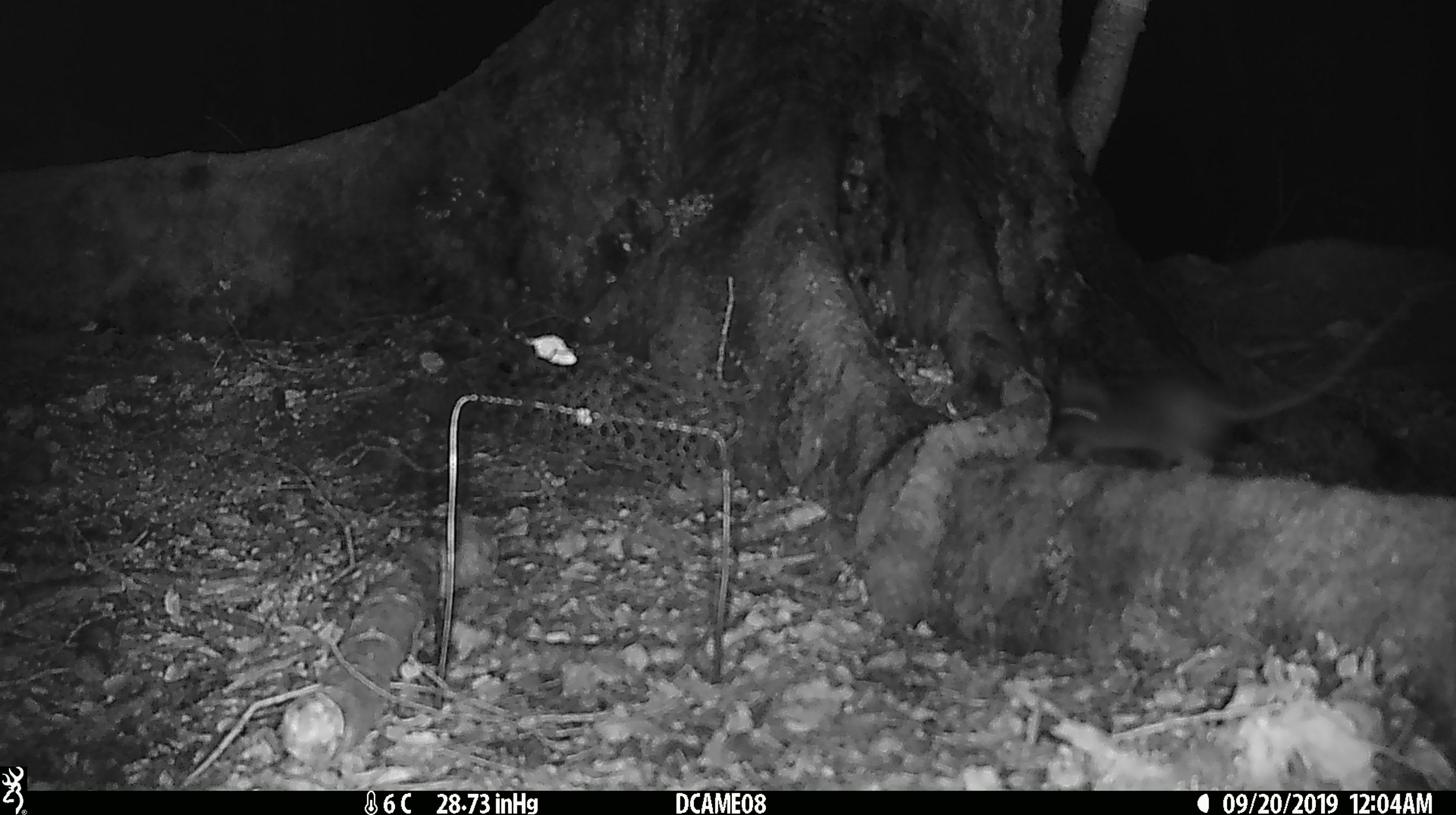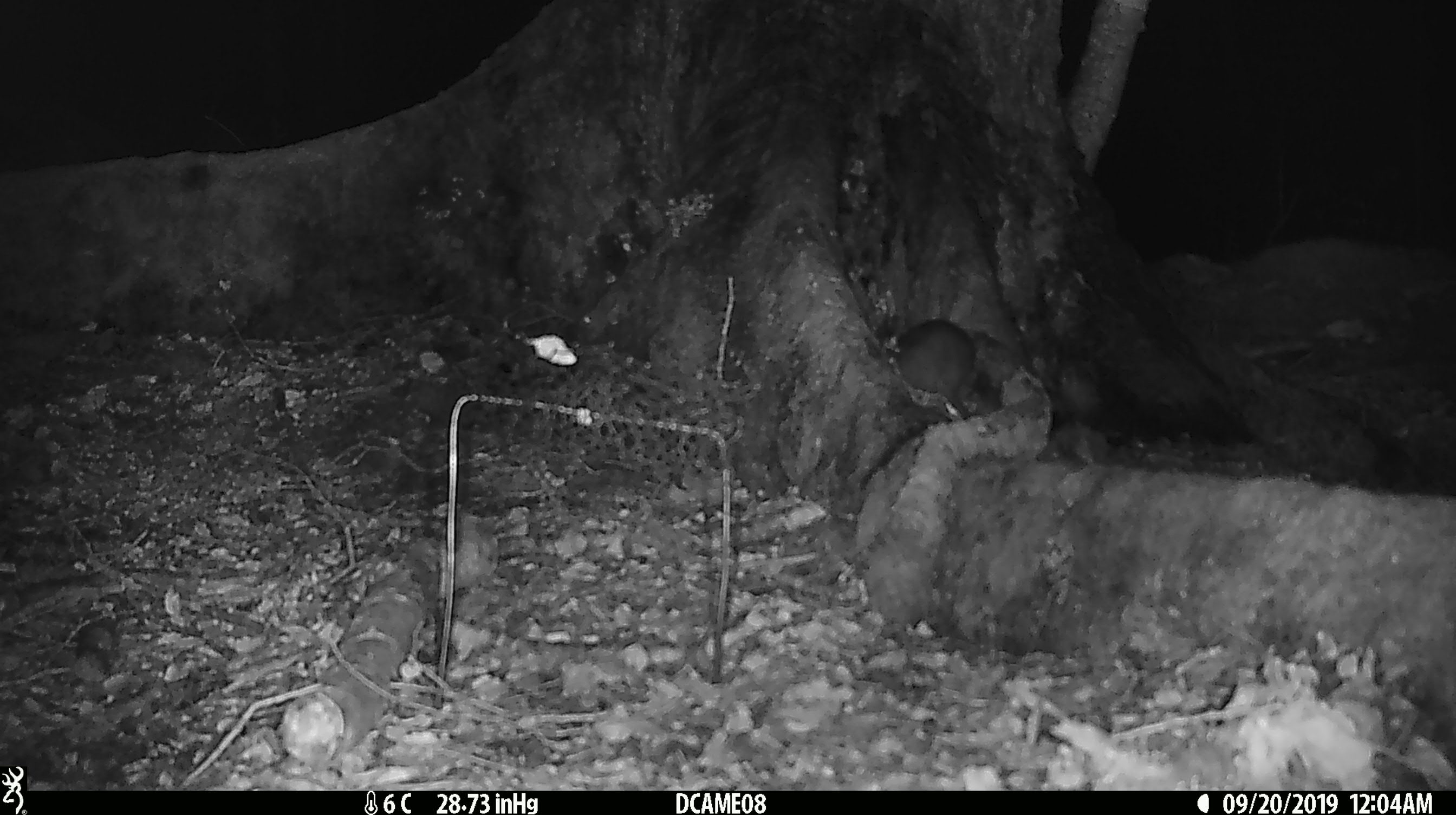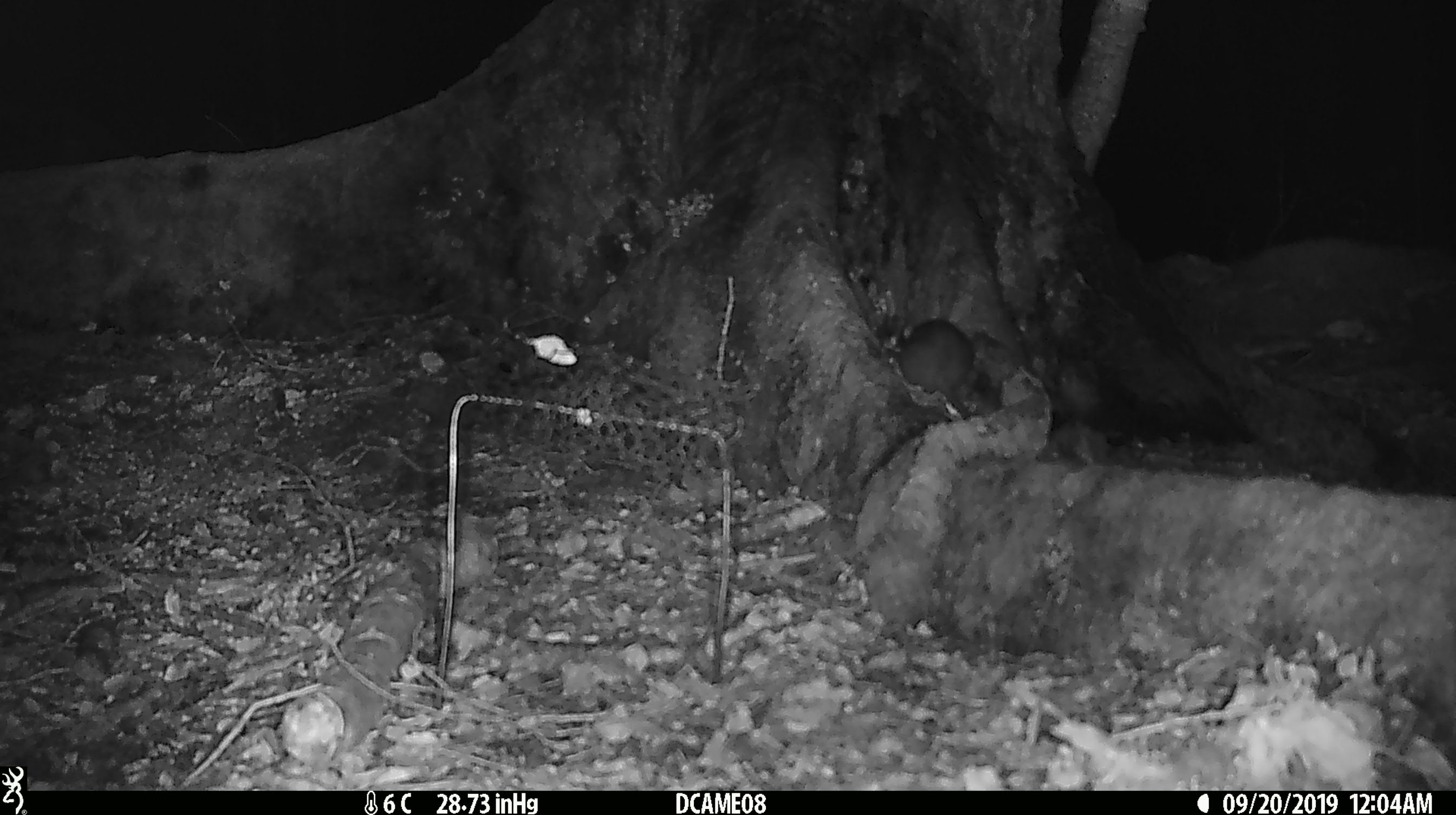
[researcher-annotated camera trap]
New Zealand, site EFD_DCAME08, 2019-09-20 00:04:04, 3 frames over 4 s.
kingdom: Animalia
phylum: Chordata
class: Mammalia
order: Rodentia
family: Muridae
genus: Rattus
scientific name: Rattus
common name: rat